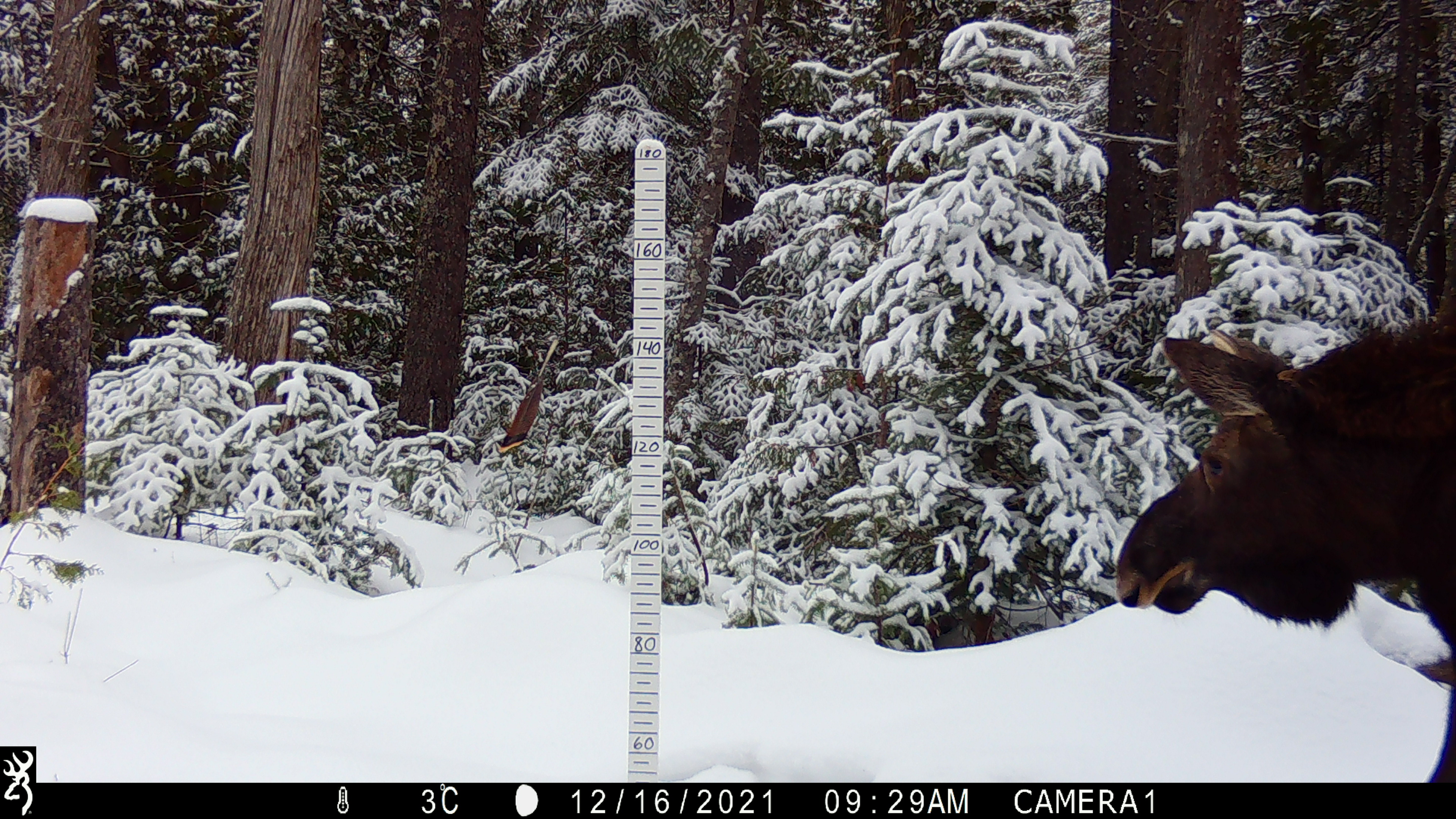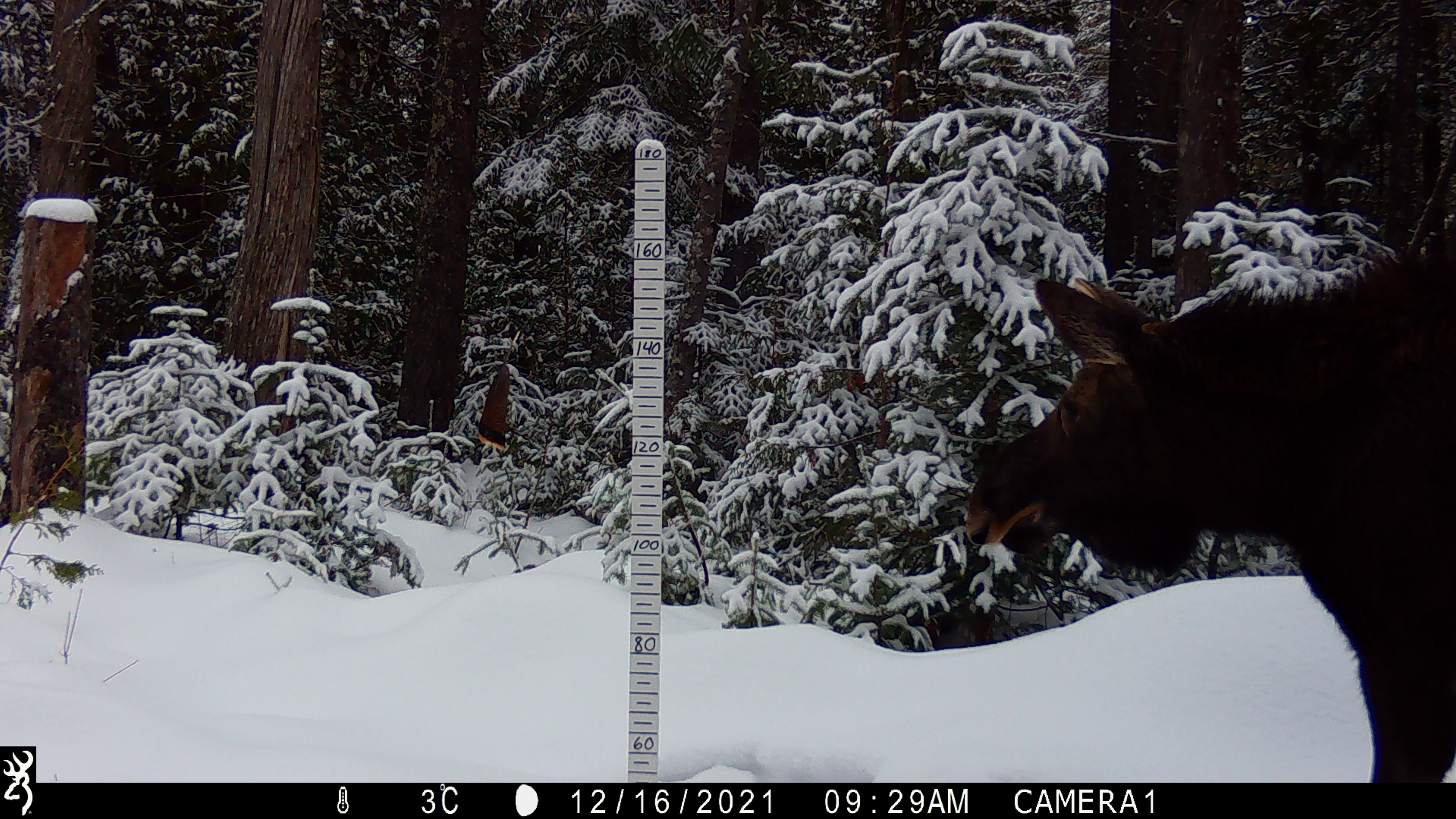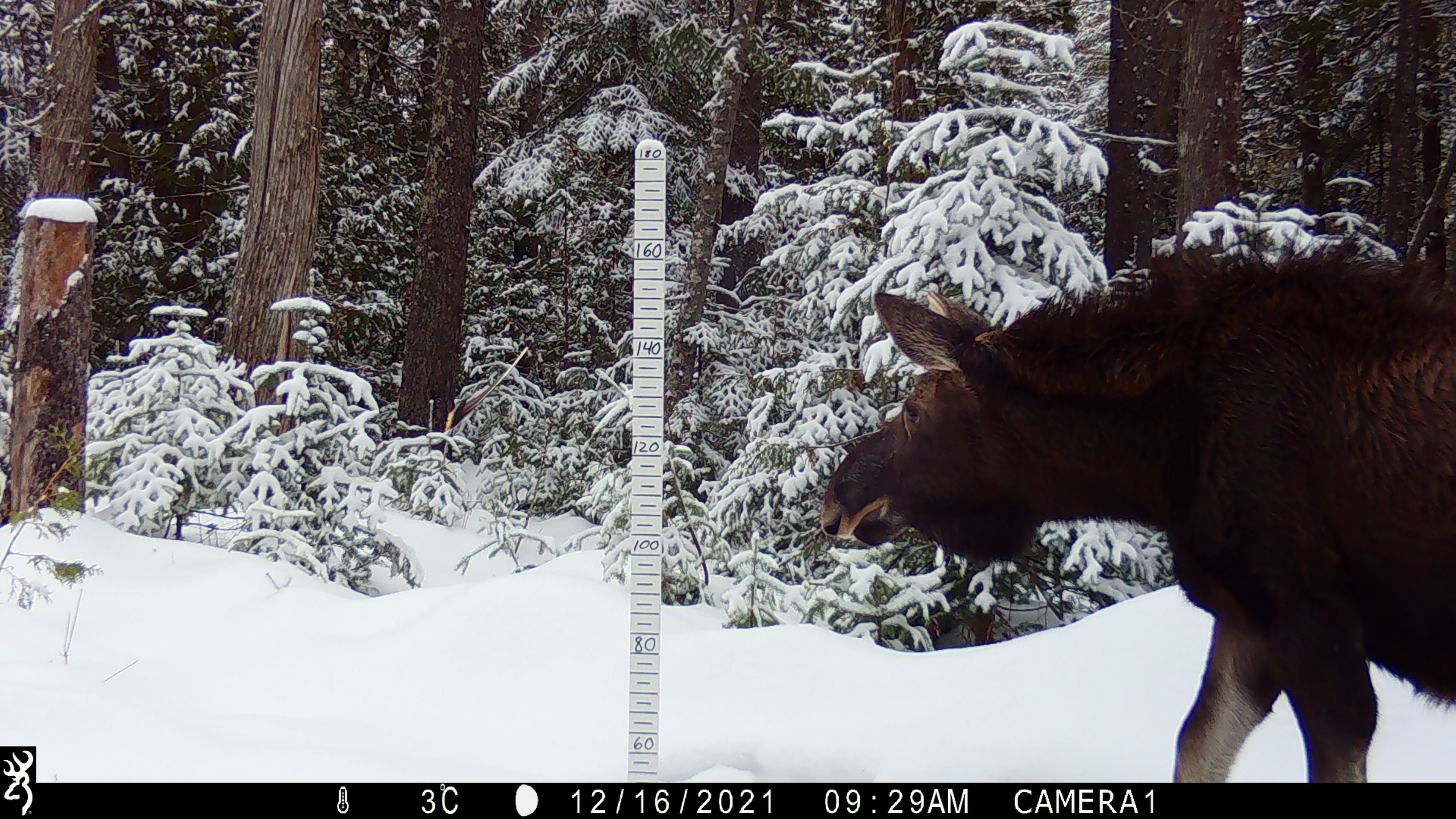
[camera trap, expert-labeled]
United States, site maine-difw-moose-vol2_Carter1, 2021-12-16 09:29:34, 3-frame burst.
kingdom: Animalia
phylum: Chordata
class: Mammalia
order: Artiodactyla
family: Cervidae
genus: Alces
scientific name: Alces alces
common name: moose